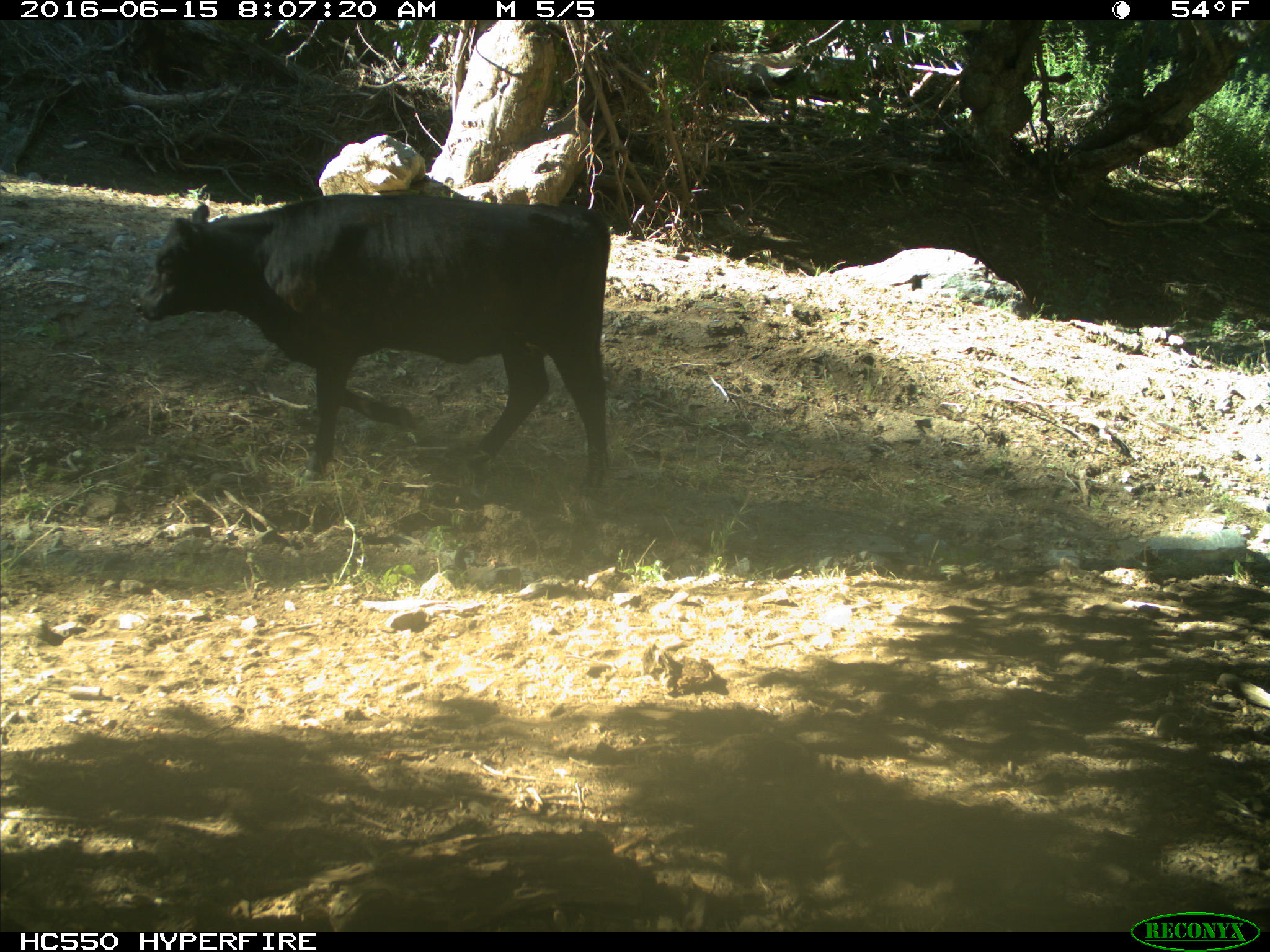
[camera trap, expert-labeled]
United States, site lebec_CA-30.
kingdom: Animalia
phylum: Chordata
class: Mammalia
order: Artiodactyla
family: Bovidae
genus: Bos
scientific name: Bos taurus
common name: domestic cow